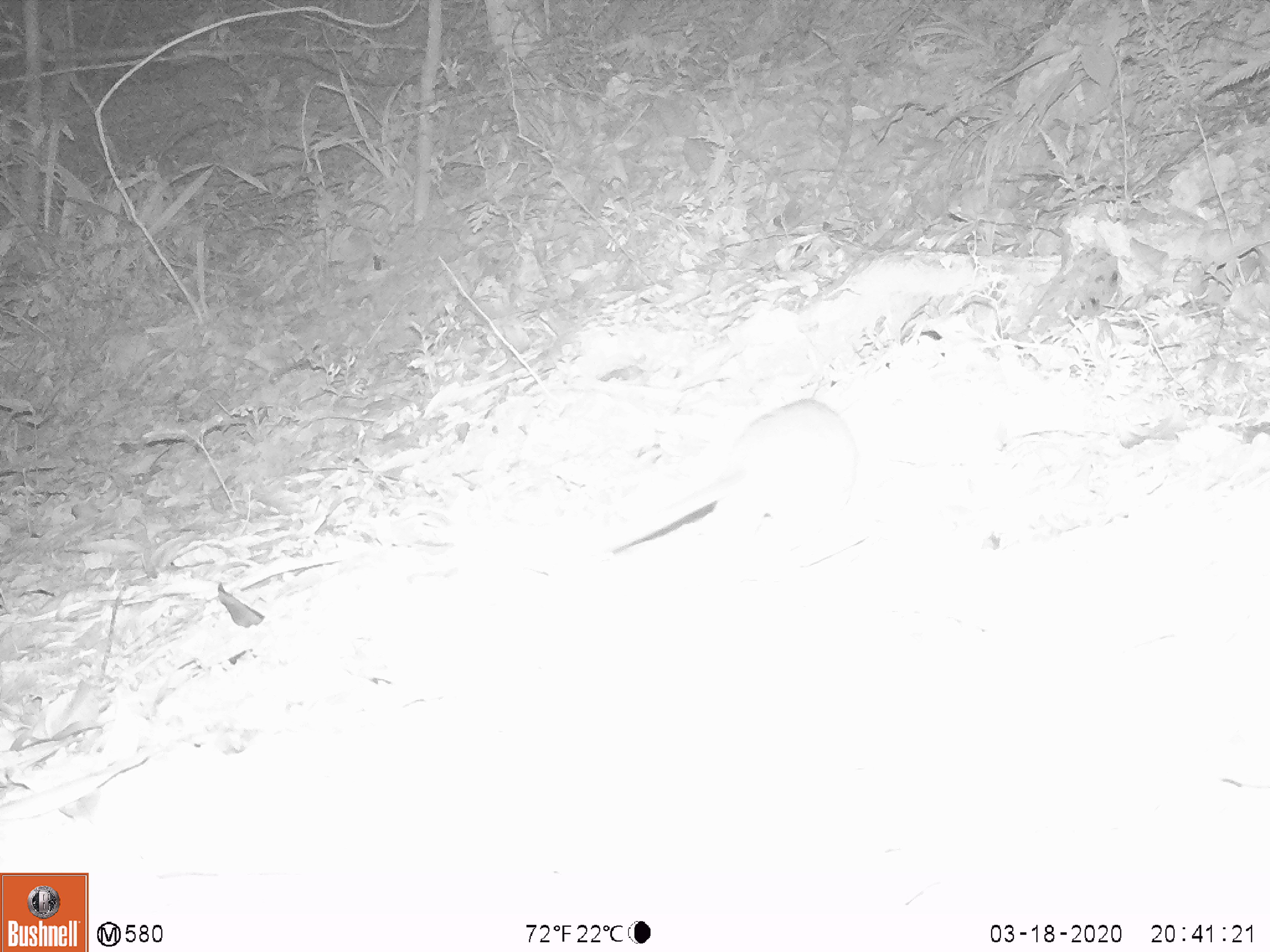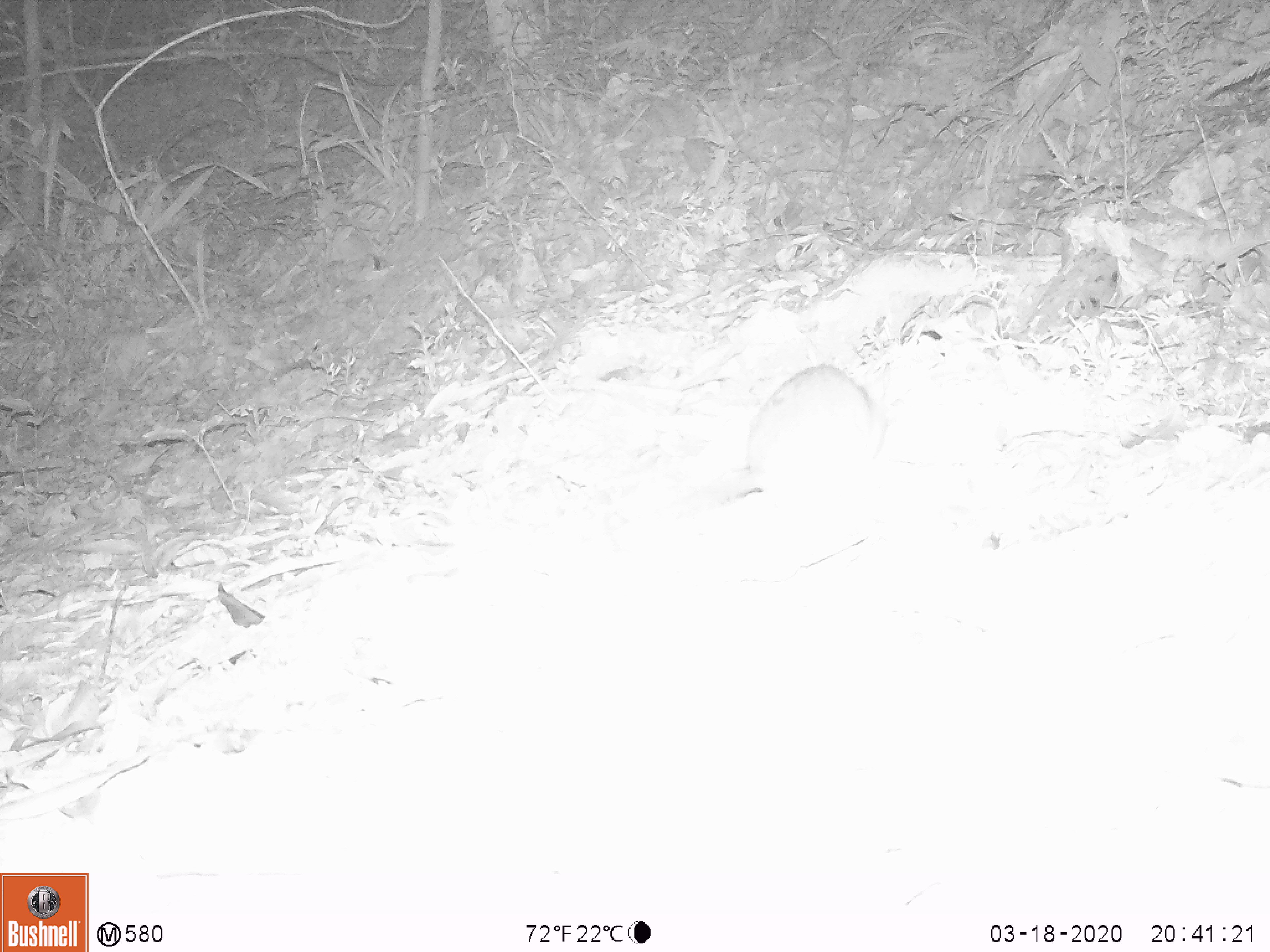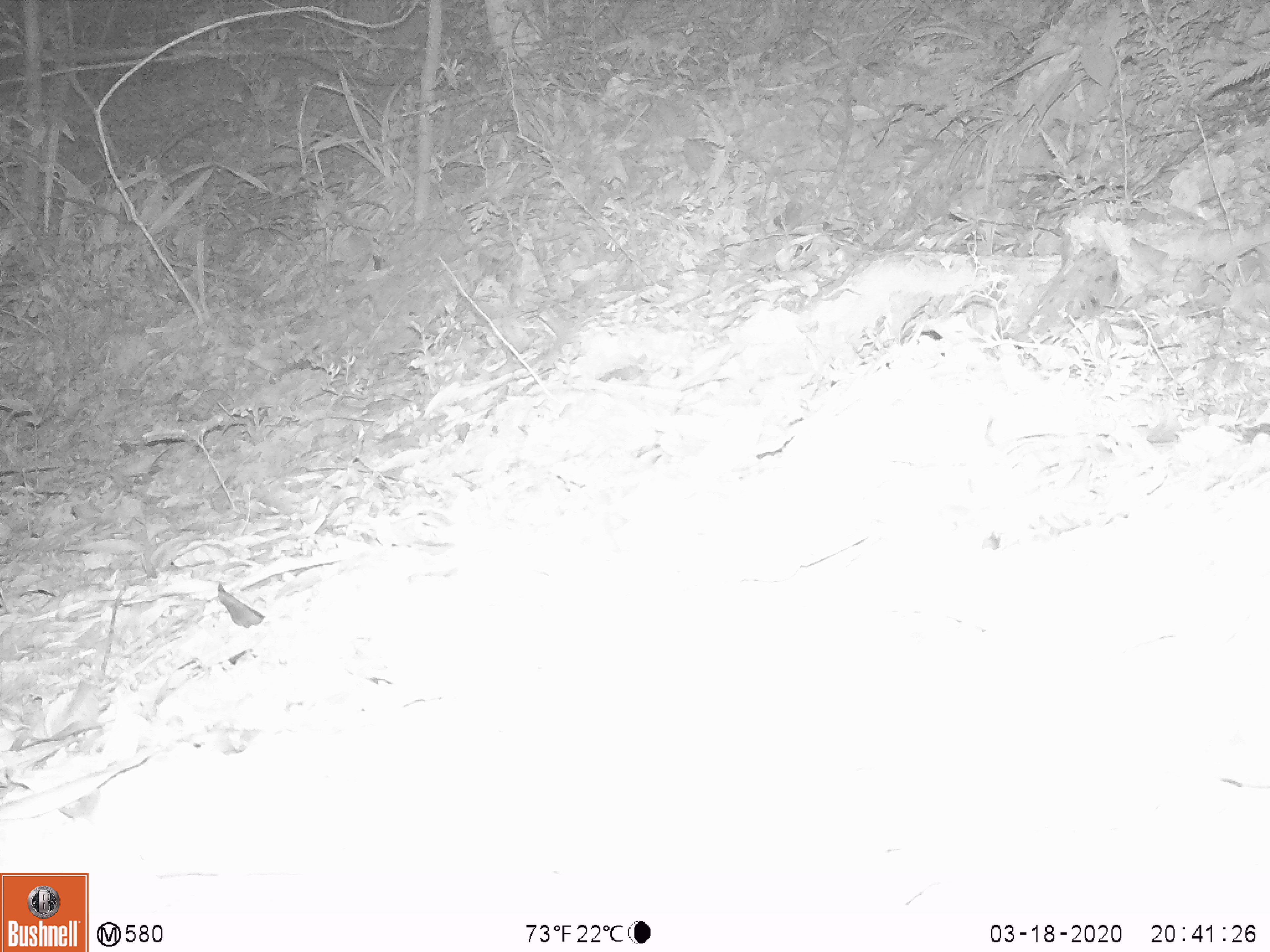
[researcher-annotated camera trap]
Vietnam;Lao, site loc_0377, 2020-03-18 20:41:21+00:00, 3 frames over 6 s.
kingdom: Animalia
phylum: Chordata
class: Mammalia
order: Rodentia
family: Muridae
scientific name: Muridae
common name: old-world mice and rats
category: unidentified murid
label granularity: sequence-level